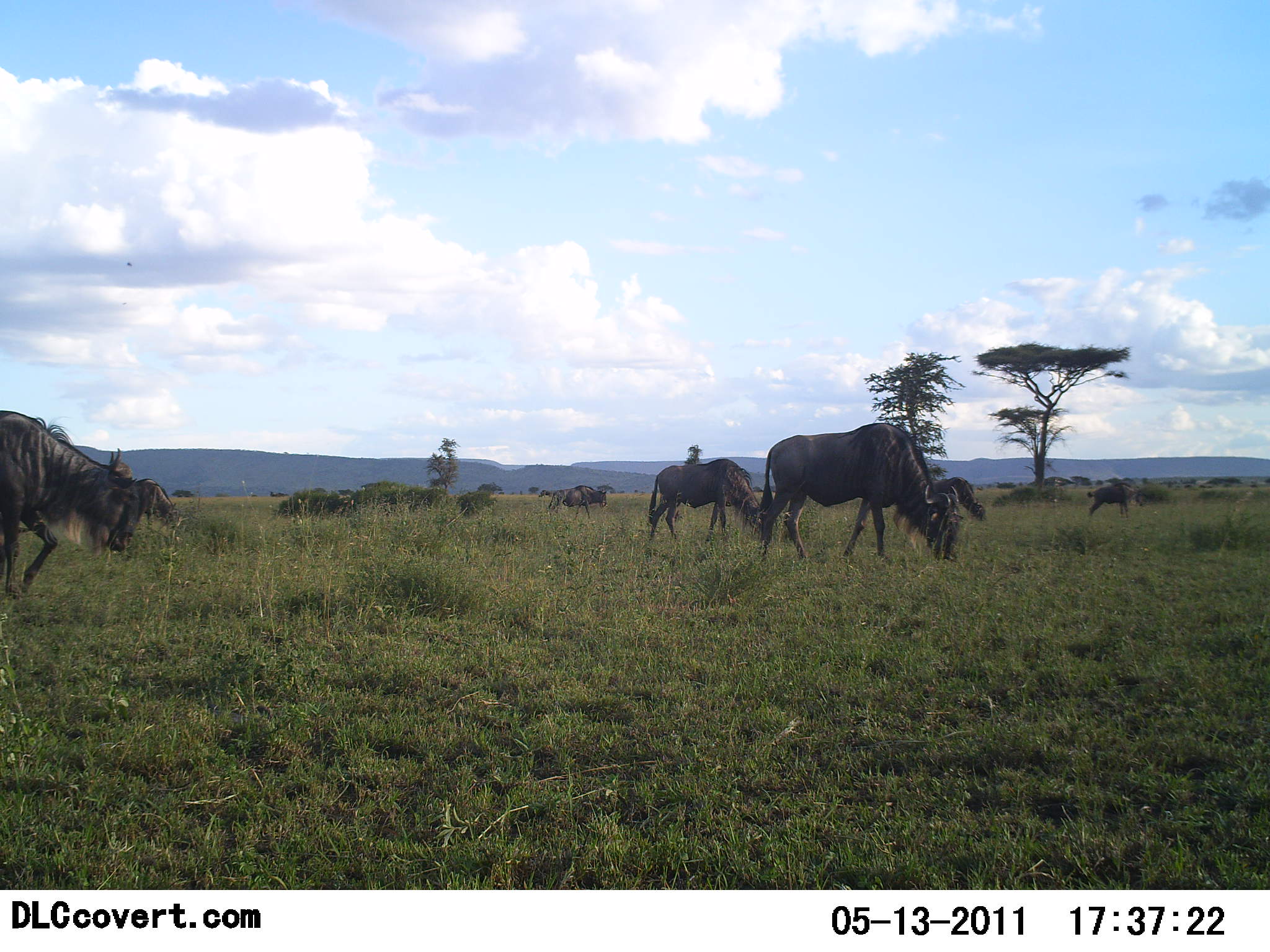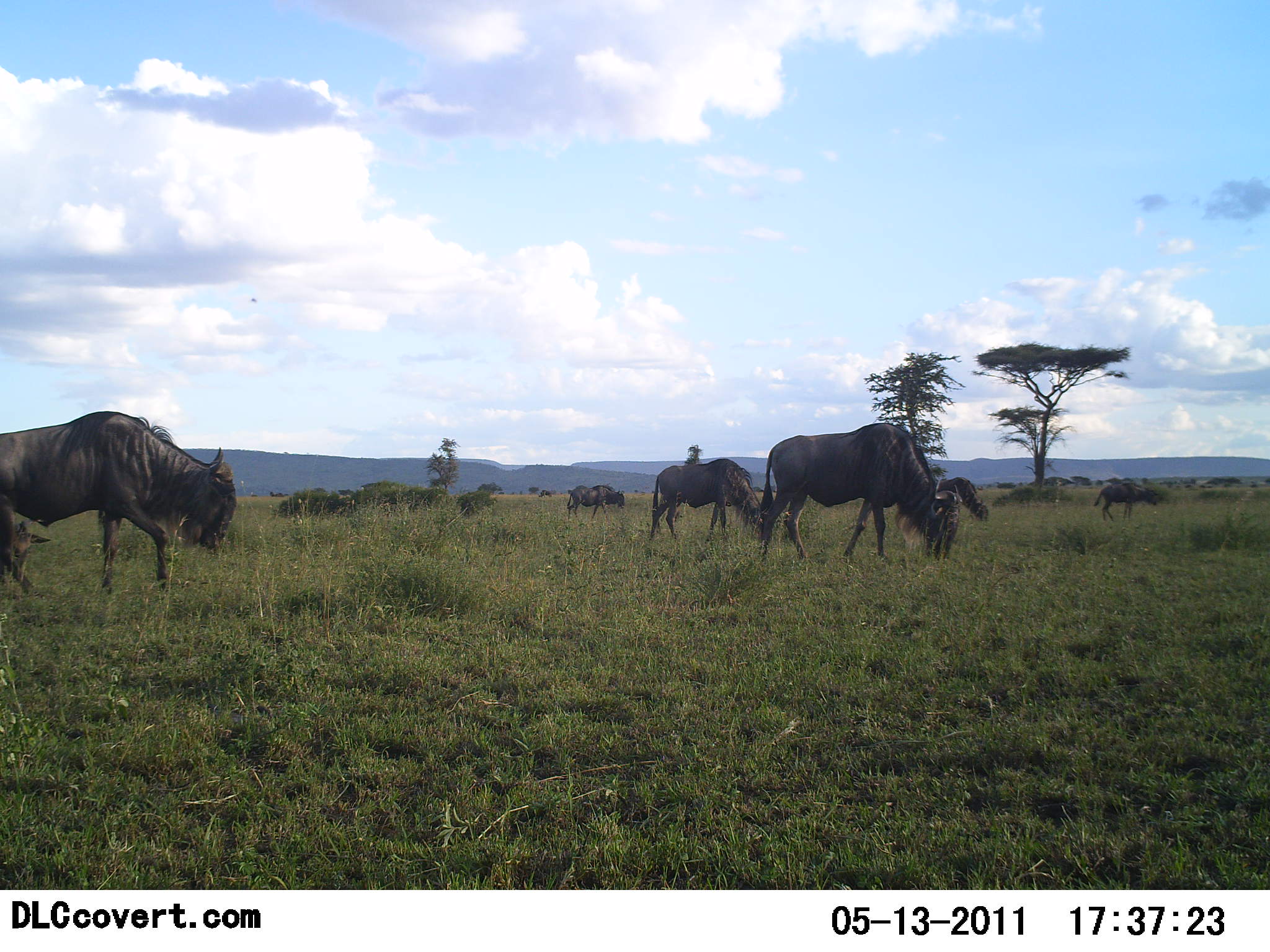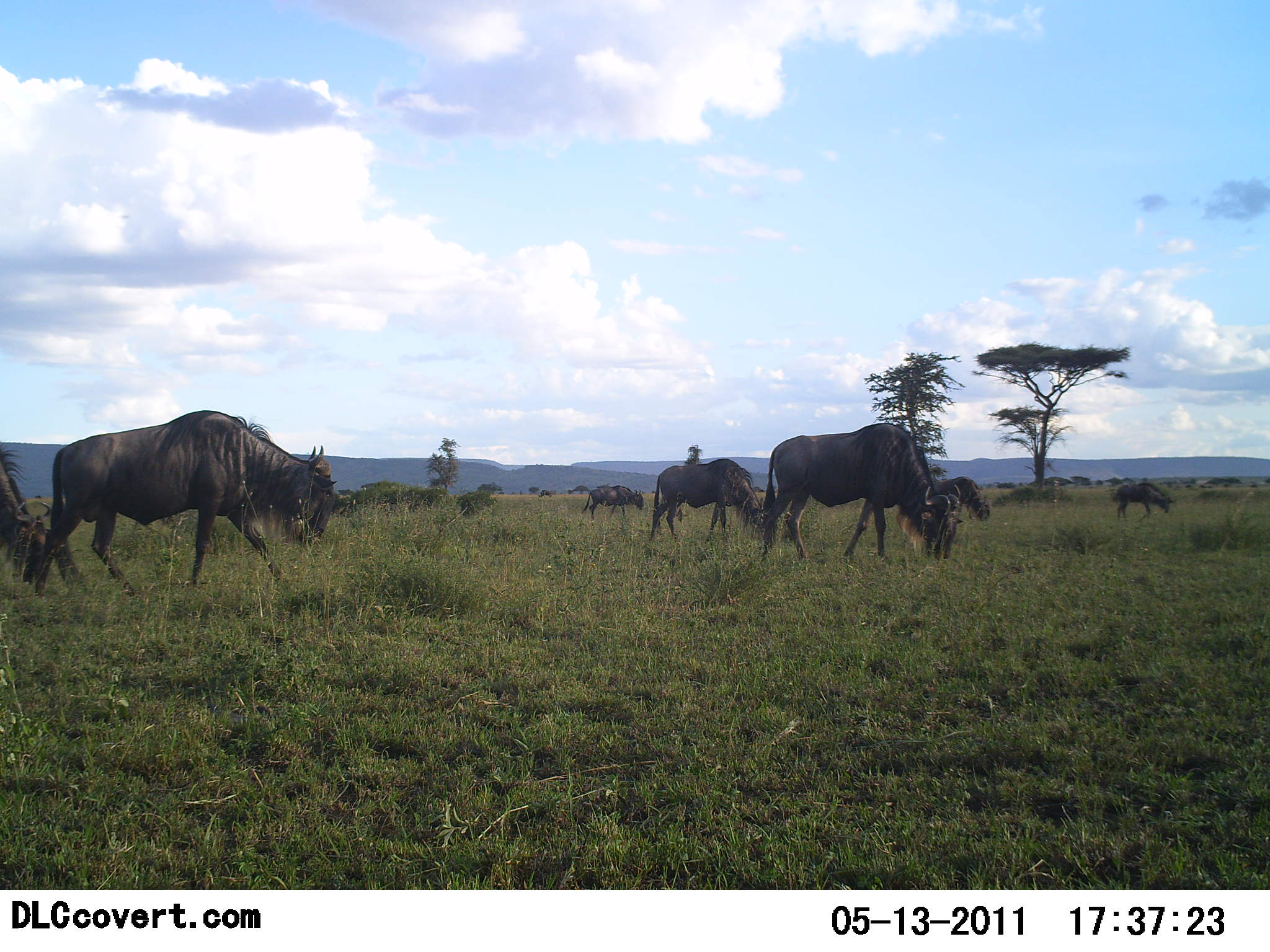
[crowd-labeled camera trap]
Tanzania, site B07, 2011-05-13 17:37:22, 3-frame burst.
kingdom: Animalia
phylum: Chordata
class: Mammalia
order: Artiodactyla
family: Bovidae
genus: Connochaetes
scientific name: Connochaetes taurinus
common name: blue wildebeest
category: wildebeest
Wildebeest (blue wildebeest) (Connochaetes taurinus), count 7. Behavior (volunteer vote fractions): standing 30%, resting 0%, moving 70%, interacting 0%. Young present (vote fraction): 0%. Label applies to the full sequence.